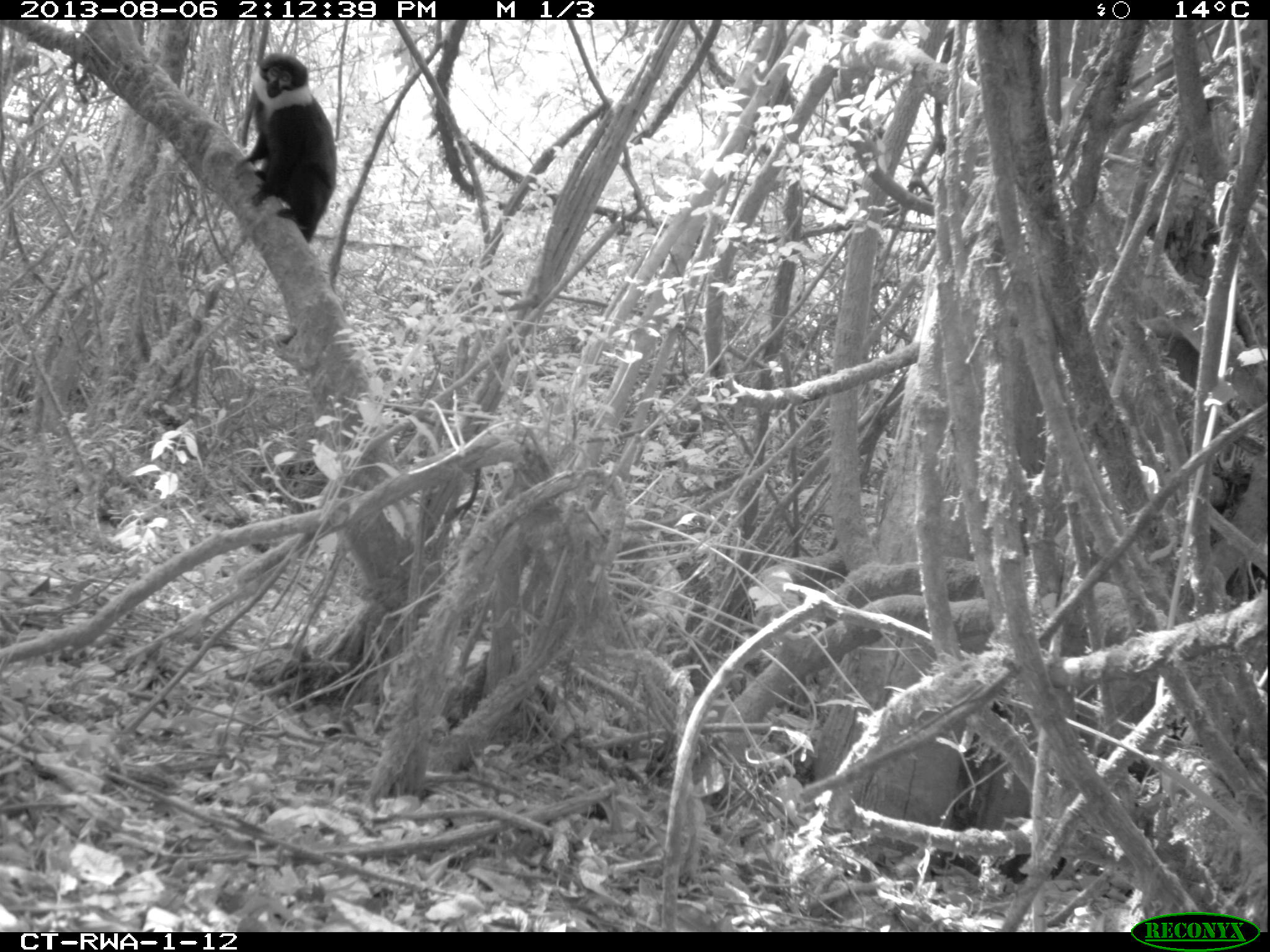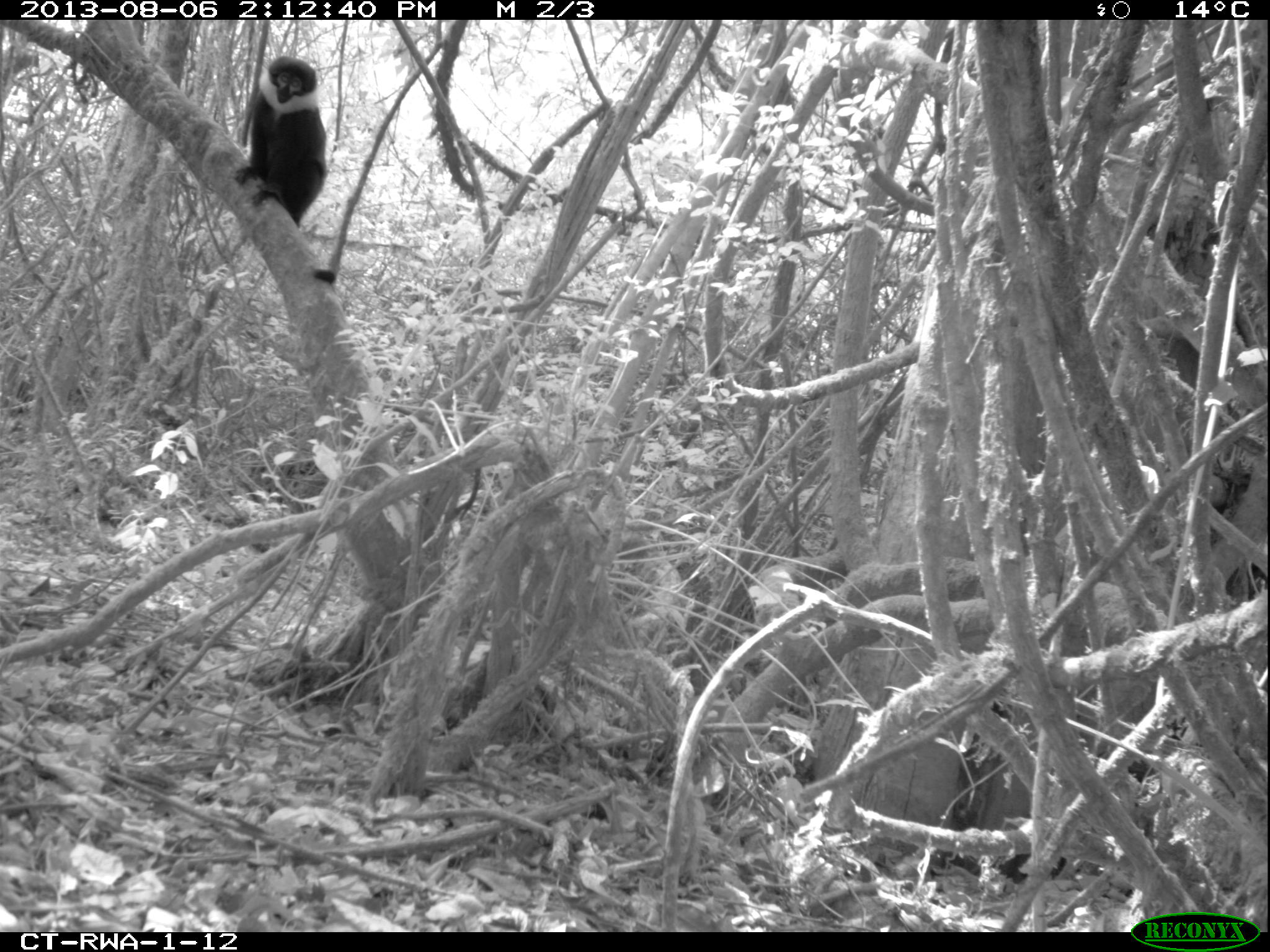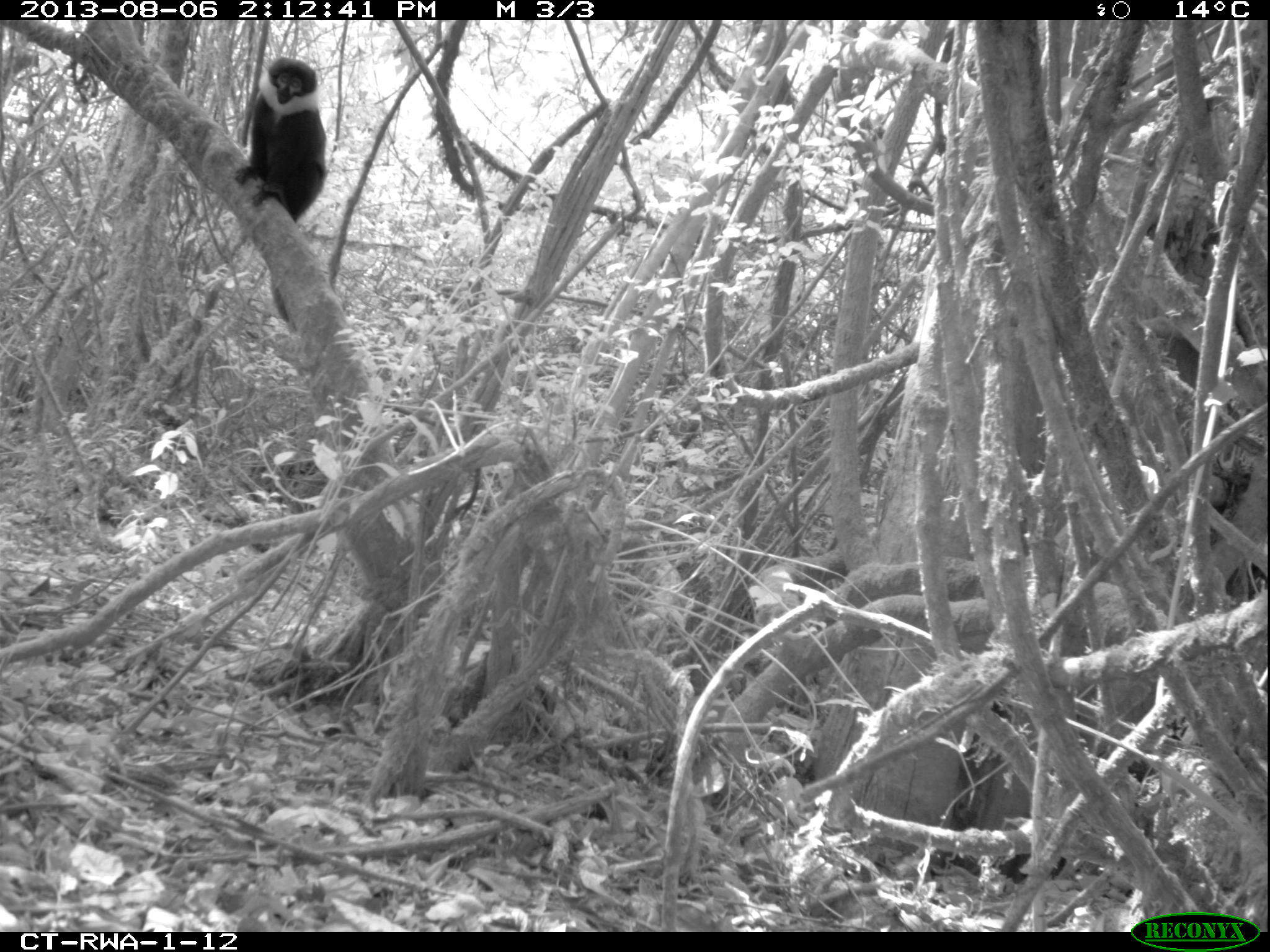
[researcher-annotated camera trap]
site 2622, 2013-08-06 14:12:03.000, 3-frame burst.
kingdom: Animalia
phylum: Chordata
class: Mammalia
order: Primates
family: Cercopithecidae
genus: Allochrocebus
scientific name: Allochrocebus lhoesti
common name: l'hoest's monkey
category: cercopithecus lhoesti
Cercopithecus lhoesti (l'hoest's monkey) (Allochrocebus lhoesti), count 1.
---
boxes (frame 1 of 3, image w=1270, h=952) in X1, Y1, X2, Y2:
cercopithecus lhoesti: 228, 51, 338, 241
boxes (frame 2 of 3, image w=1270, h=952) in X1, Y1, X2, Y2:
cercopithecus lhoesti: 227, 53, 340, 280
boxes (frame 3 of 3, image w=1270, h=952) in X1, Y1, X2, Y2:
cercopithecus lhoesti: 231, 55, 327, 324